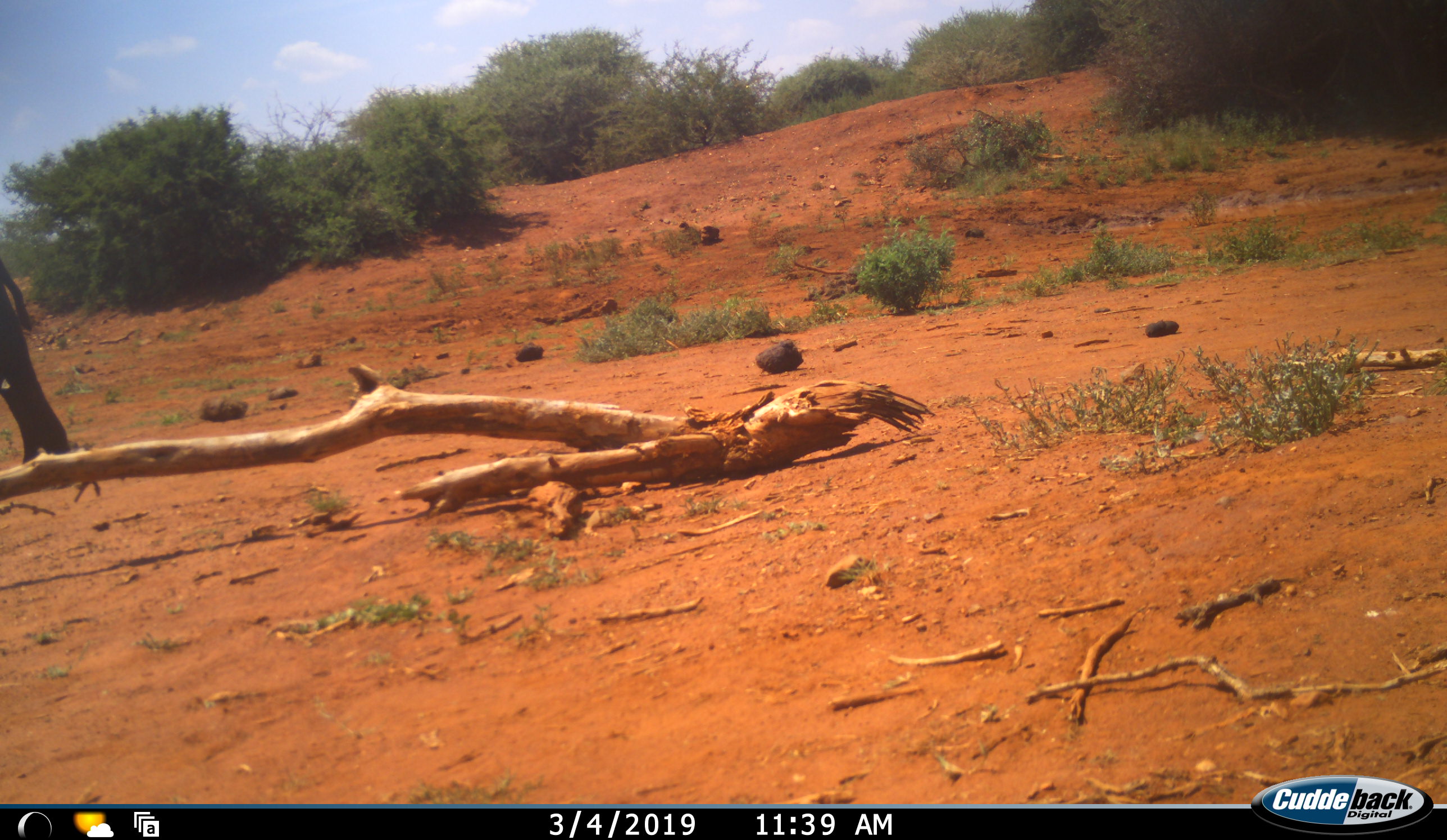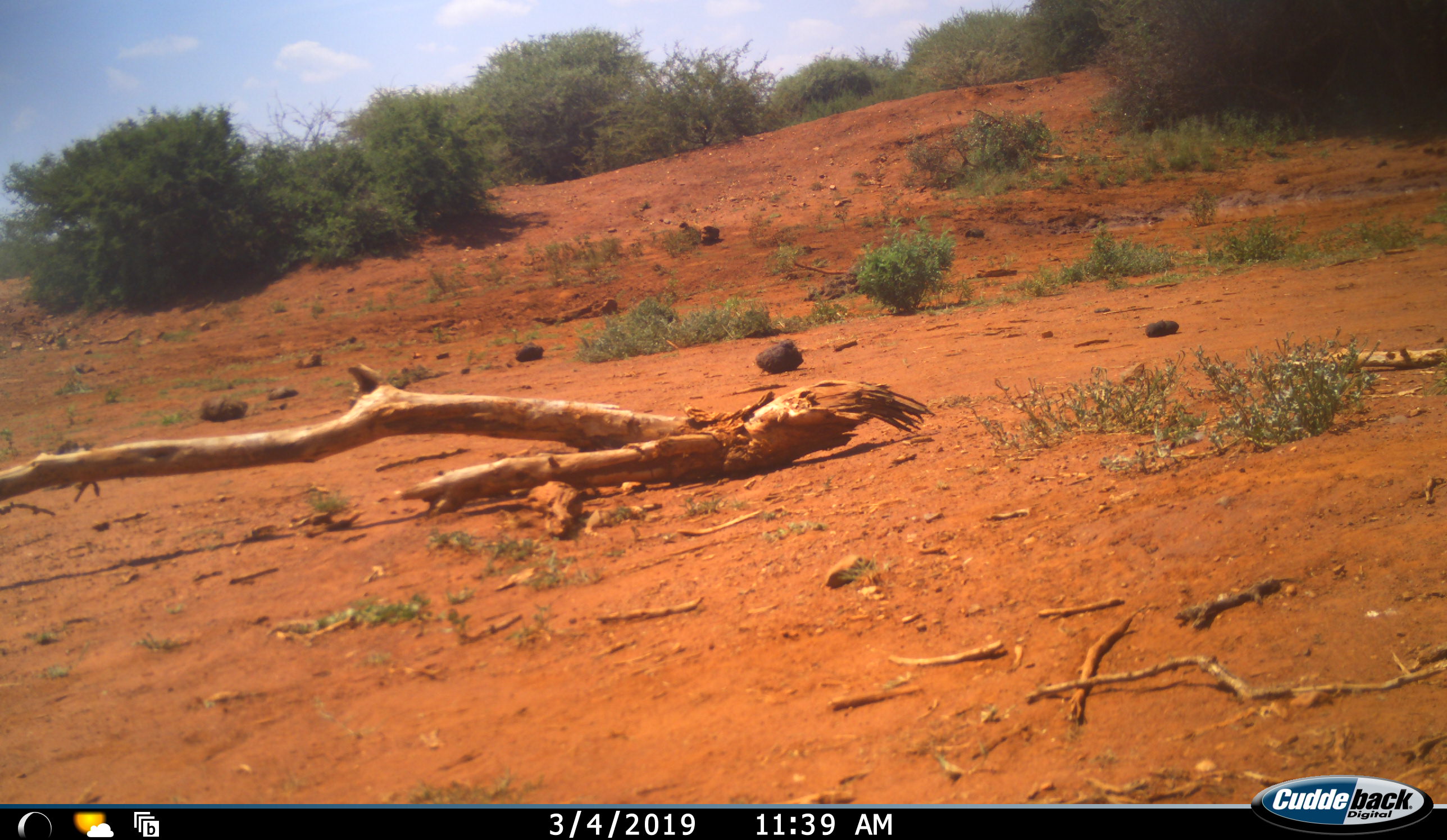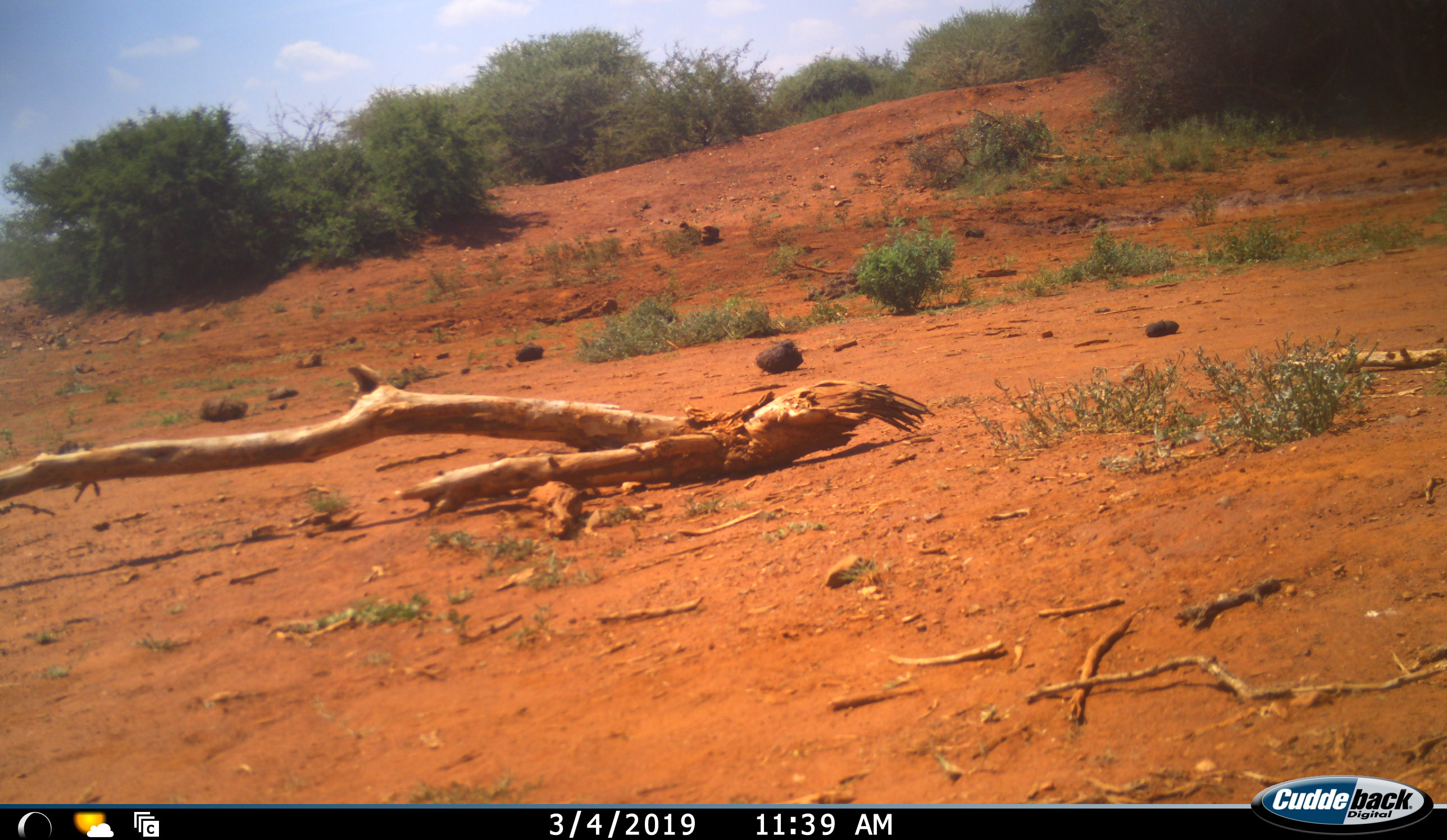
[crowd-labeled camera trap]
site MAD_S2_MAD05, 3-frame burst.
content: unidentified animal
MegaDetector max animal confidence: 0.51